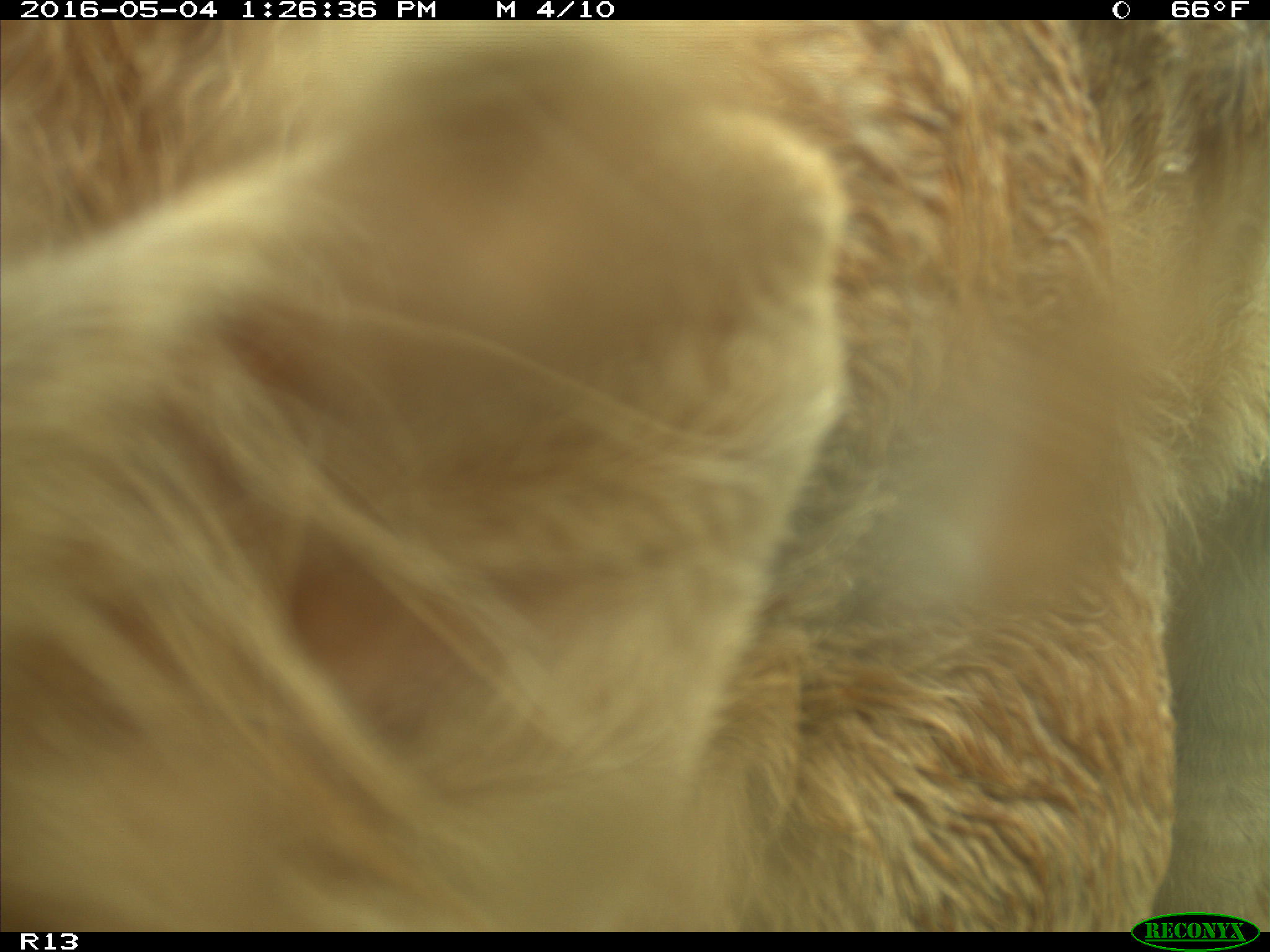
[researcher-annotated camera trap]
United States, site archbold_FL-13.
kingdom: Animalia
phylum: Chordata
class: Mammalia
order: Artiodactyla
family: Bovidae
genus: Bos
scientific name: Bos taurus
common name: domestic cow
Bos taurus (domestic cow).